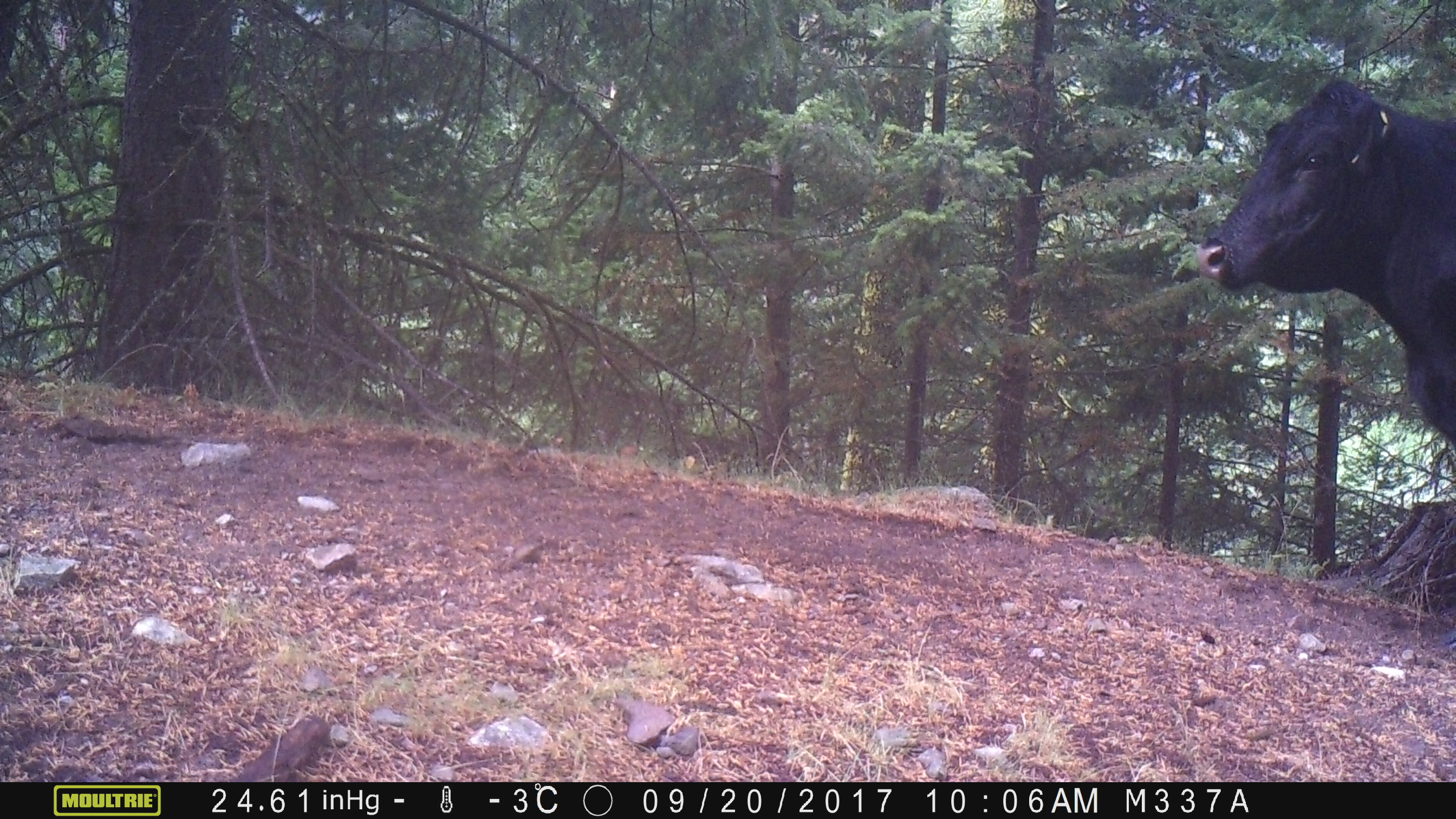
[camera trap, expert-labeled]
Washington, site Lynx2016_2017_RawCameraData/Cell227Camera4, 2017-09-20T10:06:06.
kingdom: Animalia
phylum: Chordata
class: Mammalia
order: Artiodactyla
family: Bovidae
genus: Bos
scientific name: Bos taurus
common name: domestic cattle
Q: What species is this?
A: Domestic cattle (Bos taurus).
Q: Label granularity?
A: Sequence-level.